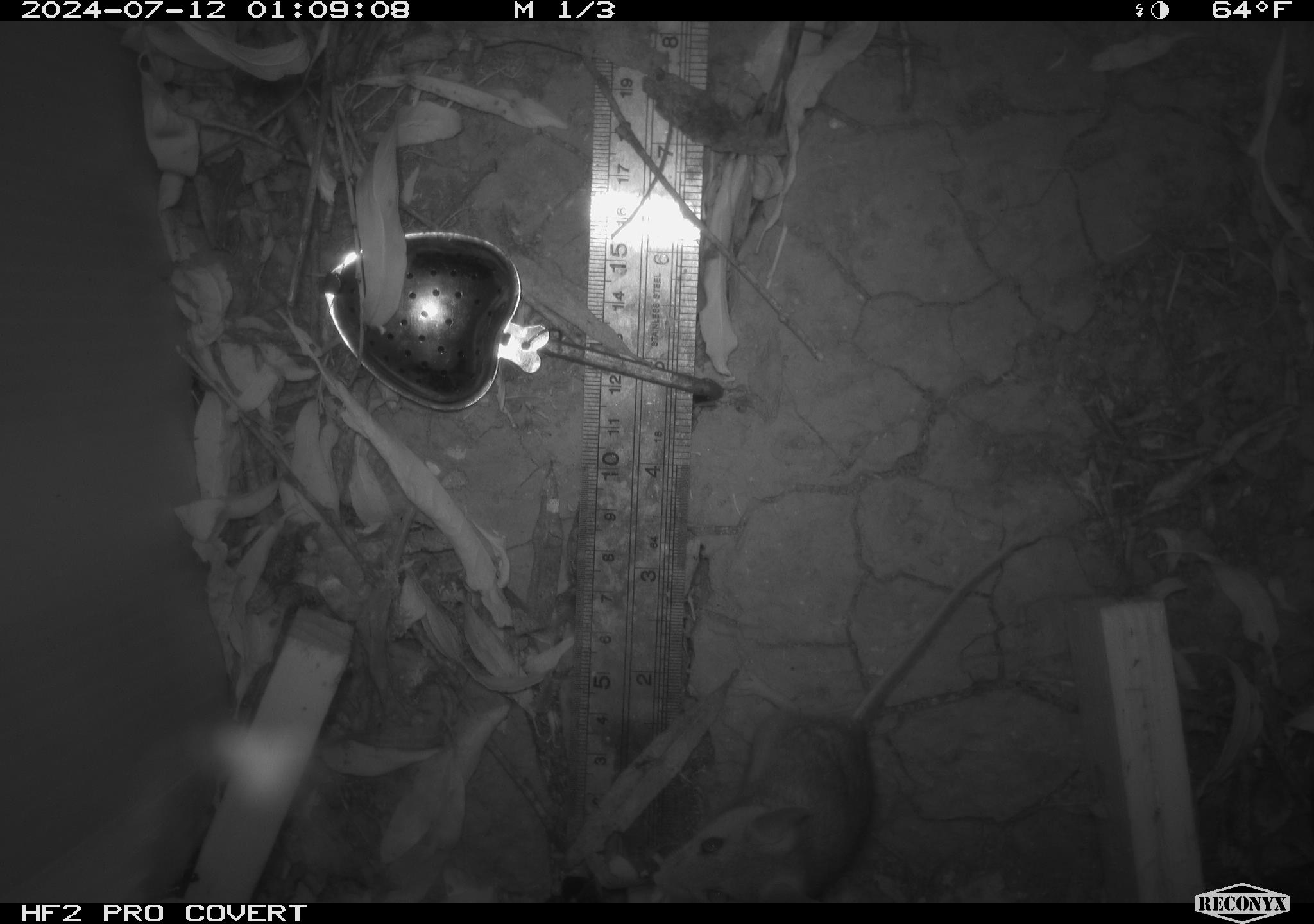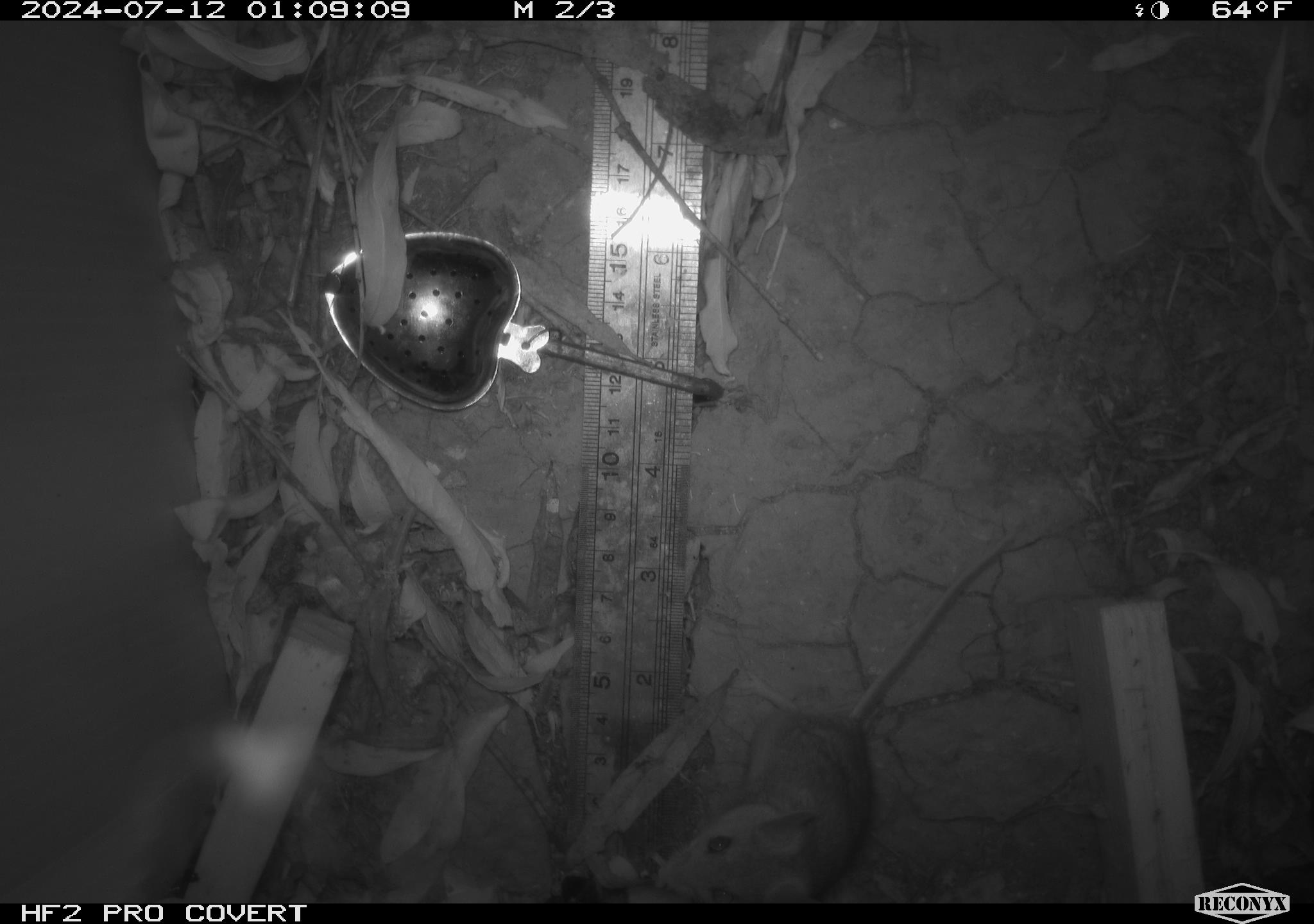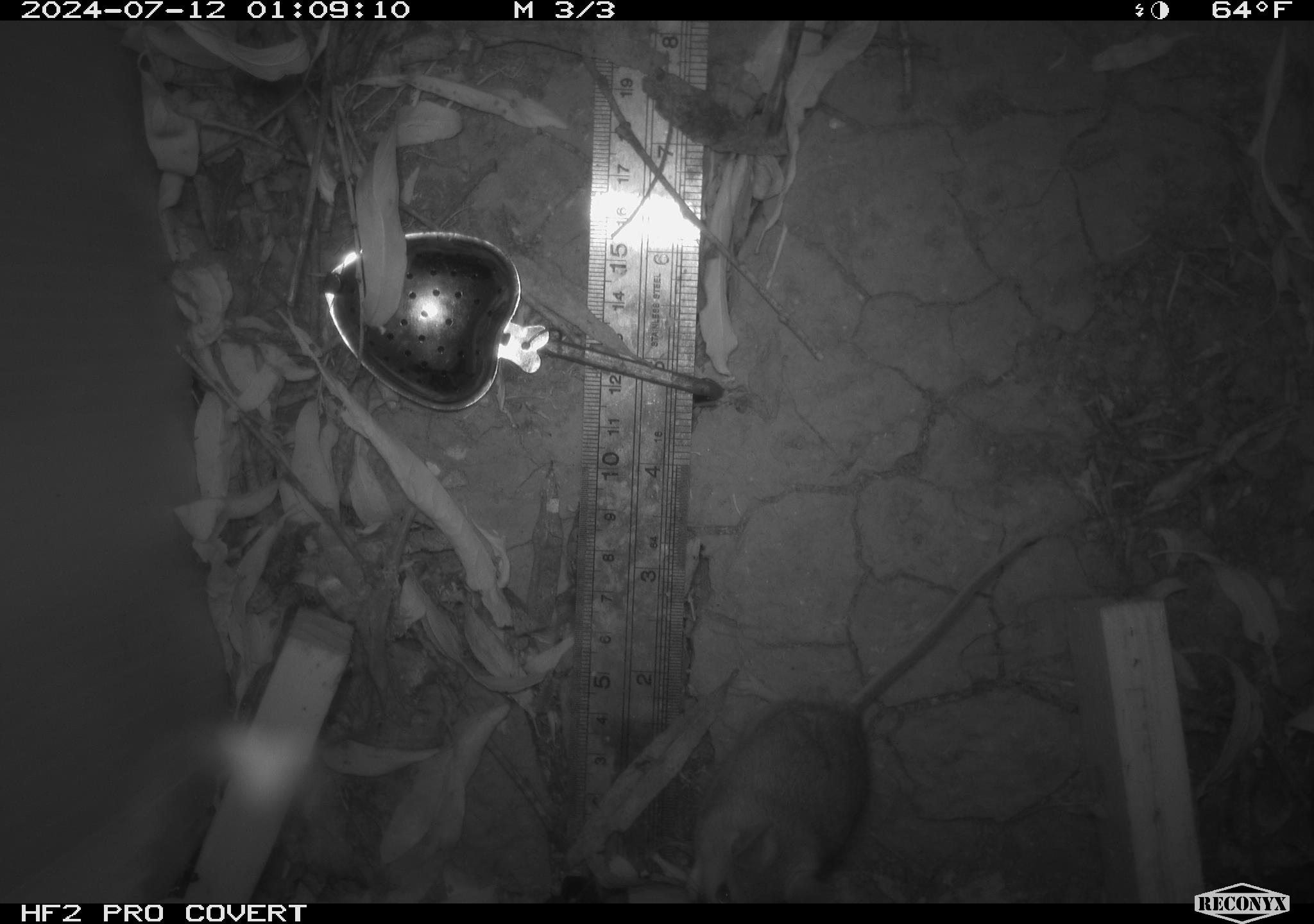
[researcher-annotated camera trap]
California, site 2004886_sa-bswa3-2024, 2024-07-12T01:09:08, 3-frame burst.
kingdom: Animalia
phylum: Chordata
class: Mammalia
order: Rodentia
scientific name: Rodentia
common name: mouse species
Mouse species (Rodentia).